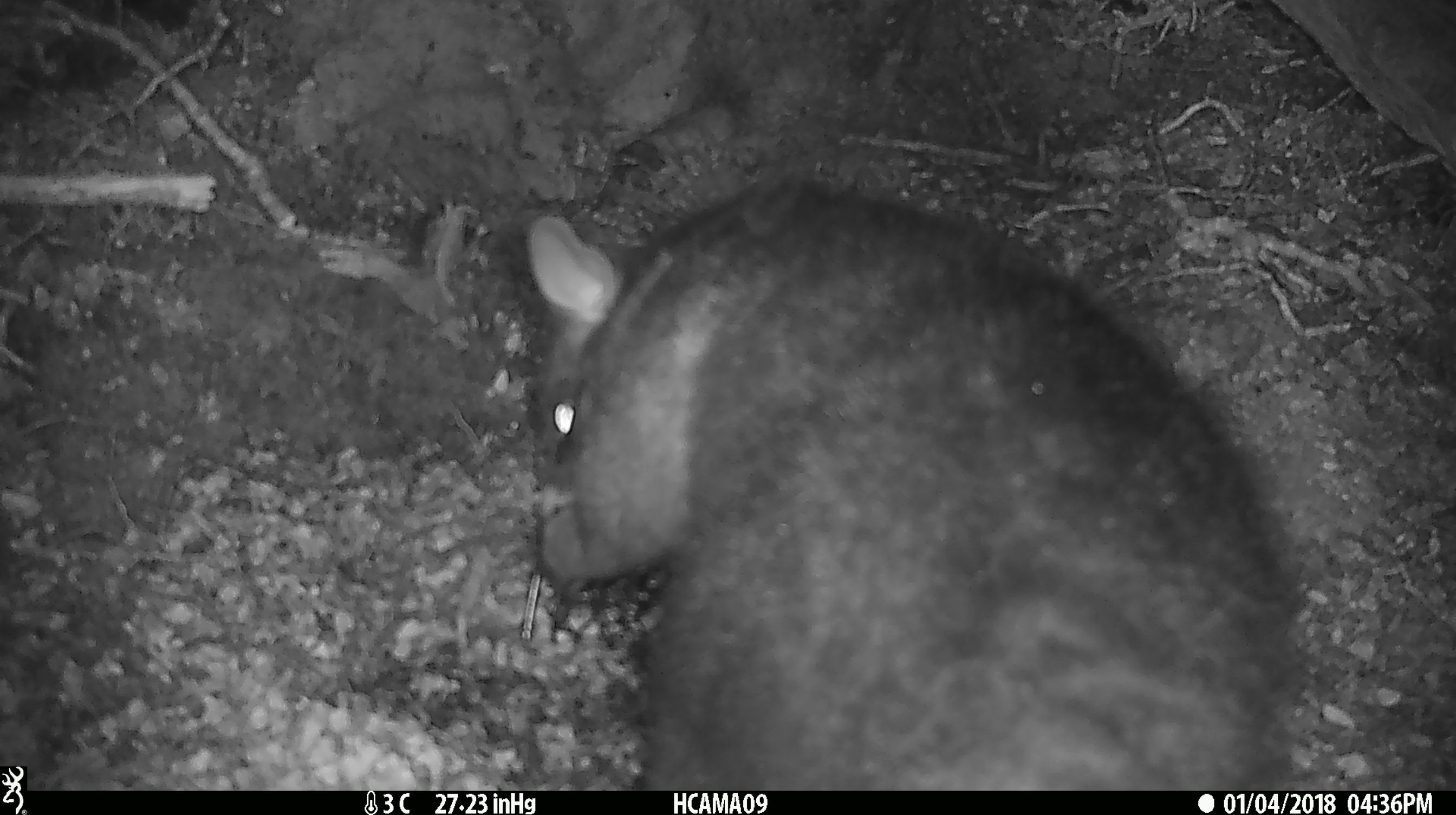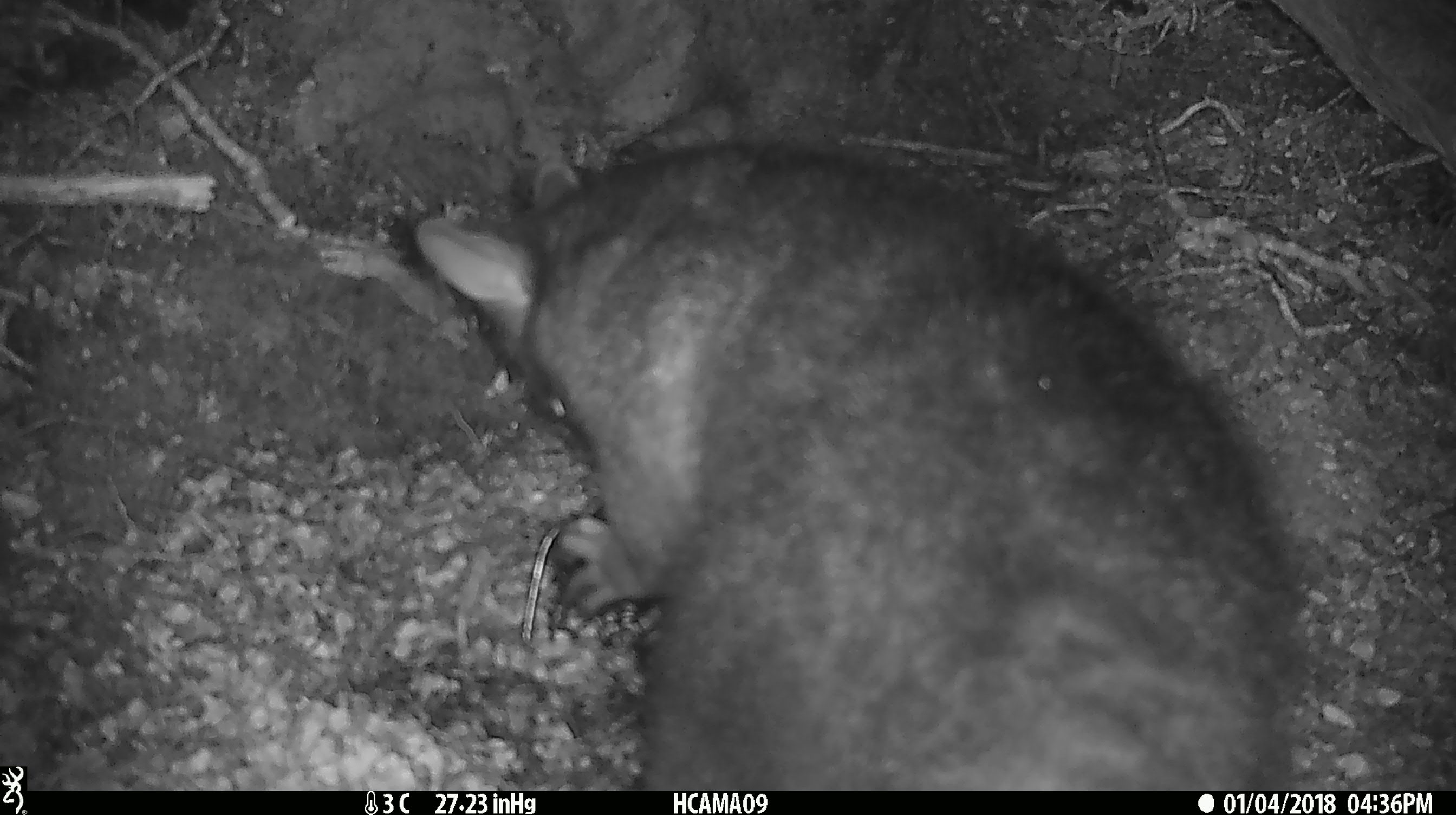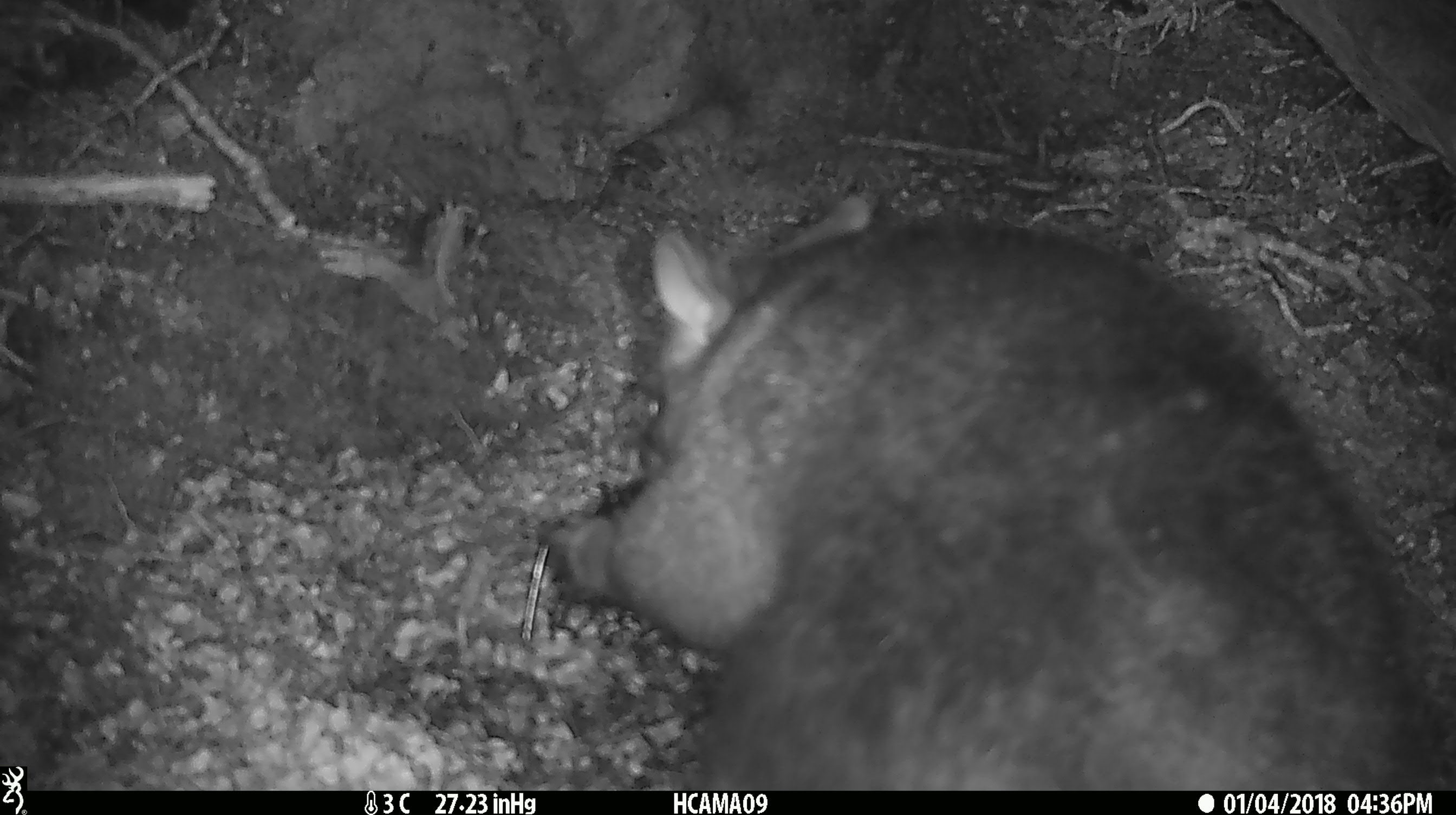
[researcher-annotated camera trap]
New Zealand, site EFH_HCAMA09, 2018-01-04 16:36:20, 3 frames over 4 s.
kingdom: Animalia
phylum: Chordata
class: Mammalia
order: Diprotodontia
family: Phalangeridae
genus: Trichosurus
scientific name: Trichosurus vulpecula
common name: common brushtail possum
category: possum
Possum (common brushtail possum) (Trichosurus vulpecula).